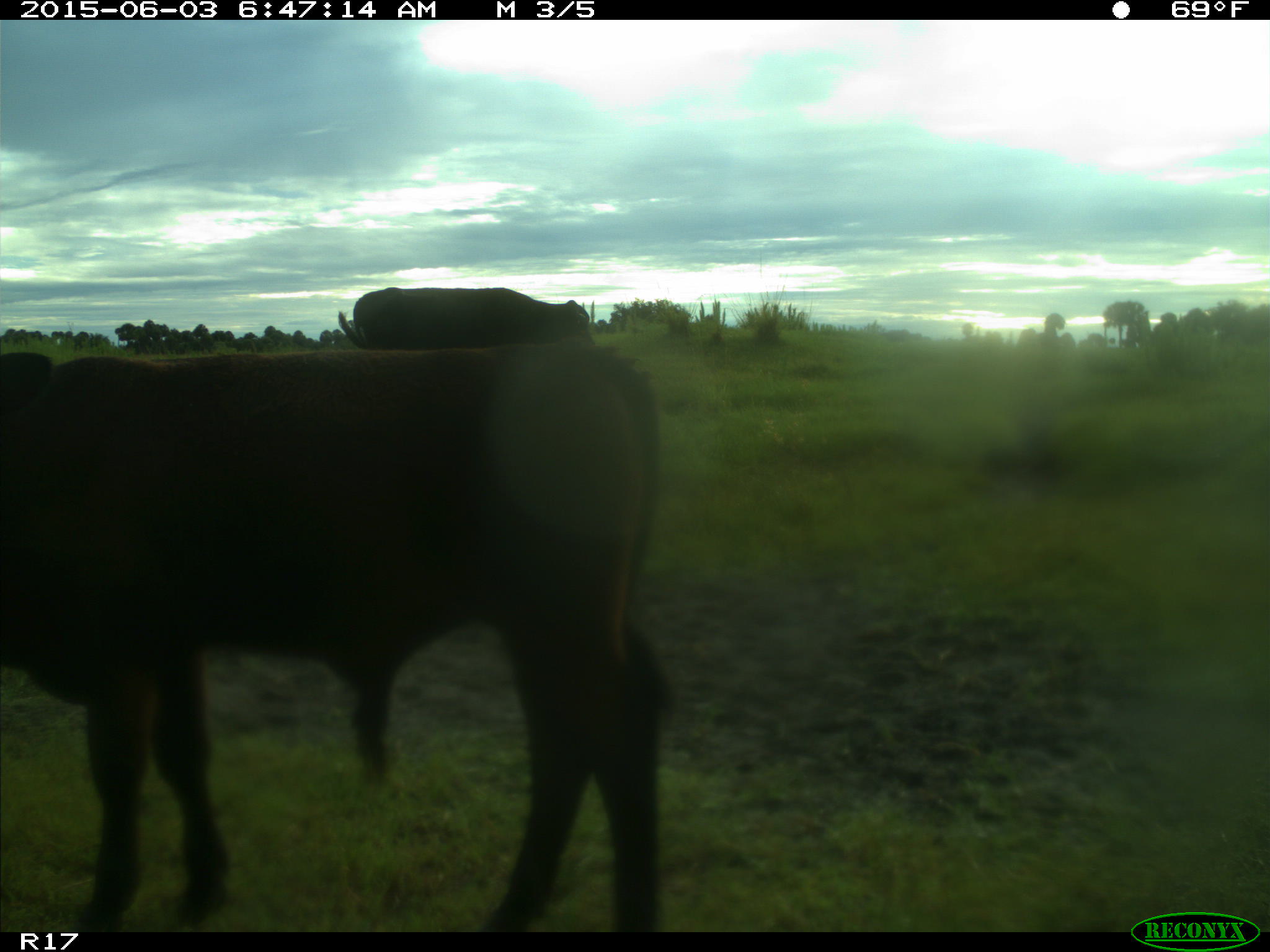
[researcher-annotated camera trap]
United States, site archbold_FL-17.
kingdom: Animalia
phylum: Chordata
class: Mammalia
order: Artiodactyla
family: Bovidae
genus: Bos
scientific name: Bos taurus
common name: domestic cow